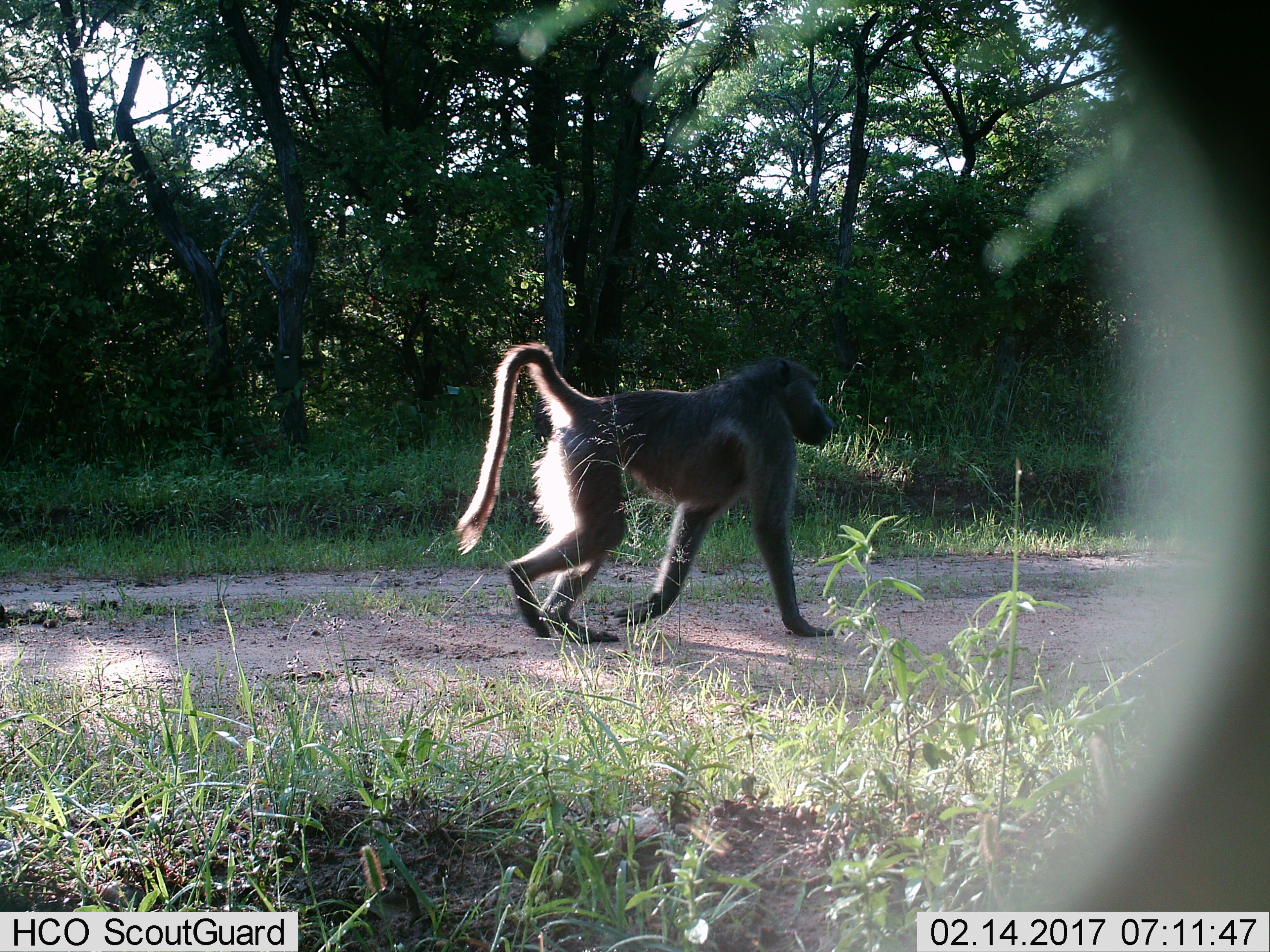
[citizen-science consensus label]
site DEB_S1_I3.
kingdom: Animalia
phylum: Chordata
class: Mammalia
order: Primates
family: Cercopithecidae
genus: Papio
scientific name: Papio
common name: baboon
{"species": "baboon (Papio)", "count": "1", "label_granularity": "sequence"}